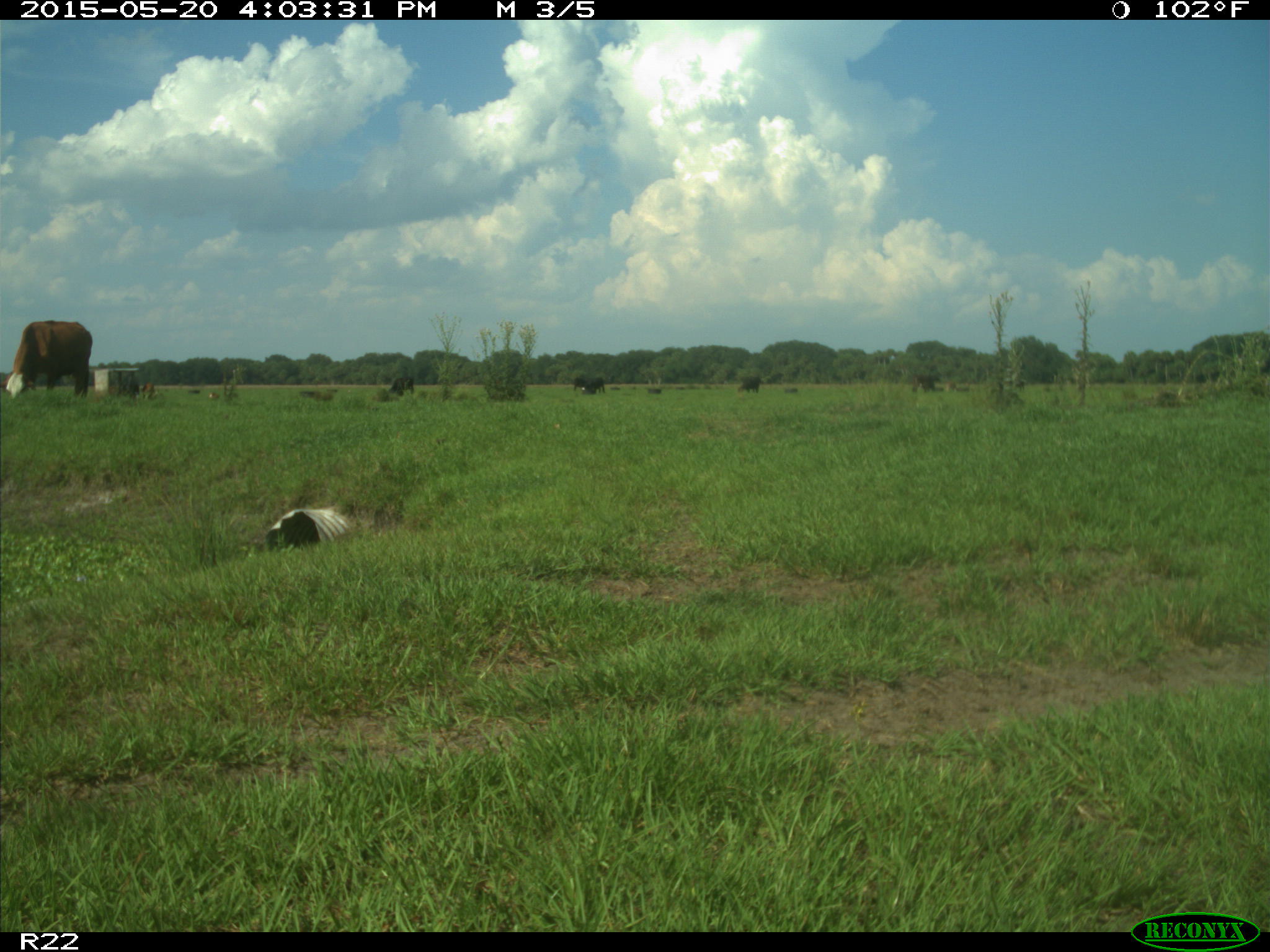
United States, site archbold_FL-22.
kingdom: Animalia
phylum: Chordata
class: Mammalia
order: Artiodactyla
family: Bovidae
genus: Bos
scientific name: Bos taurus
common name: domestic cow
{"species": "Bos taurus (domestic cow)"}